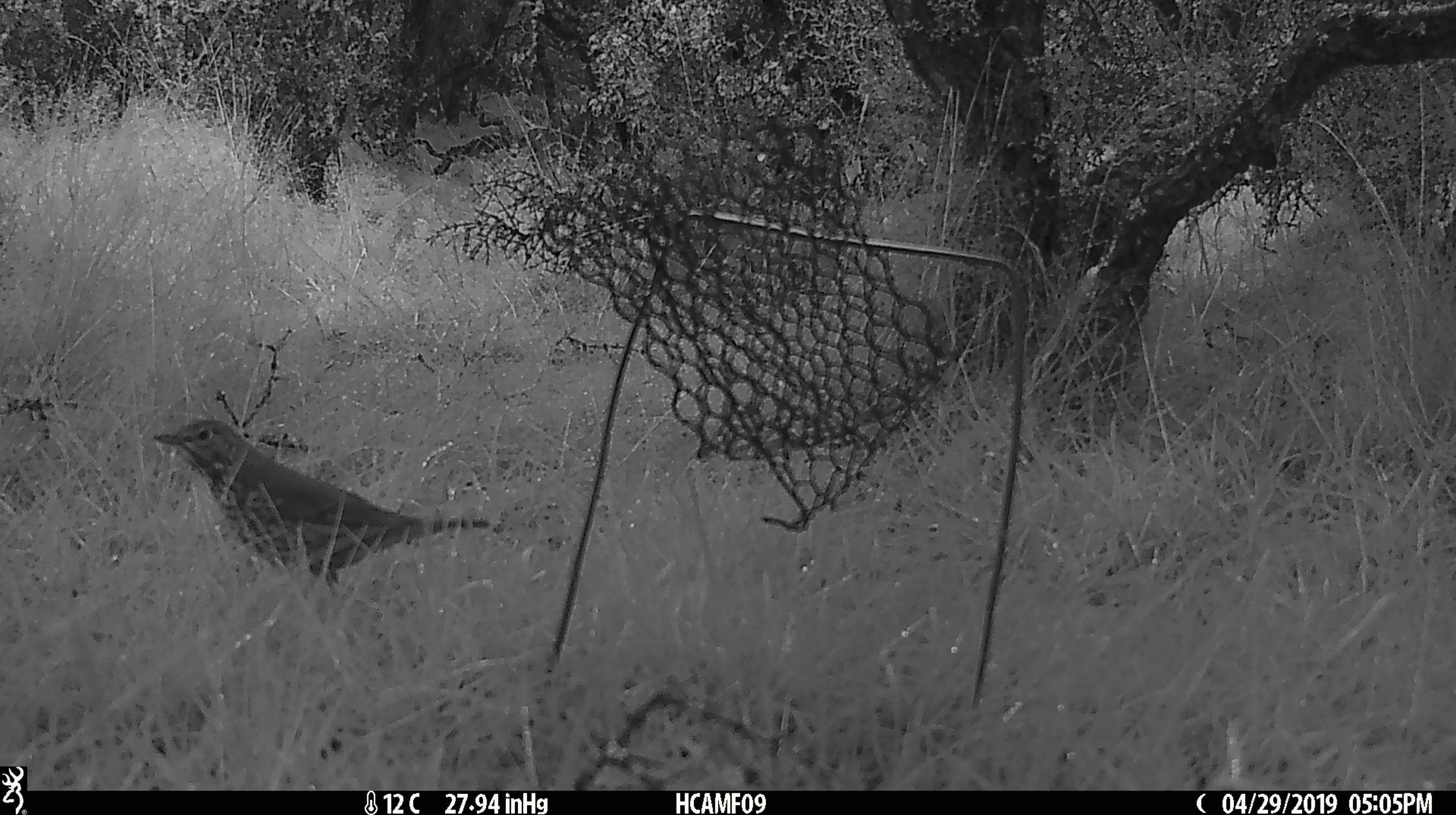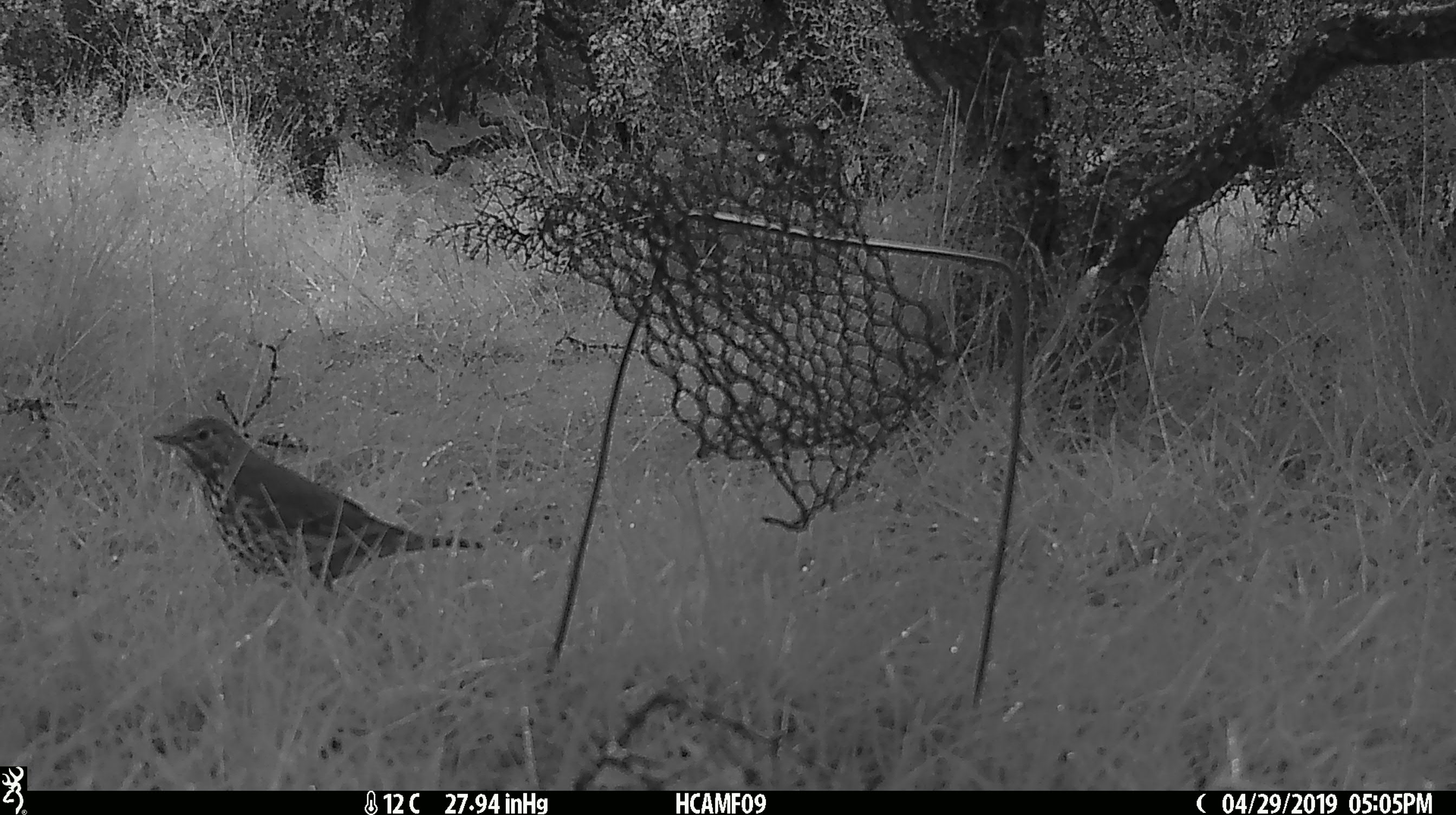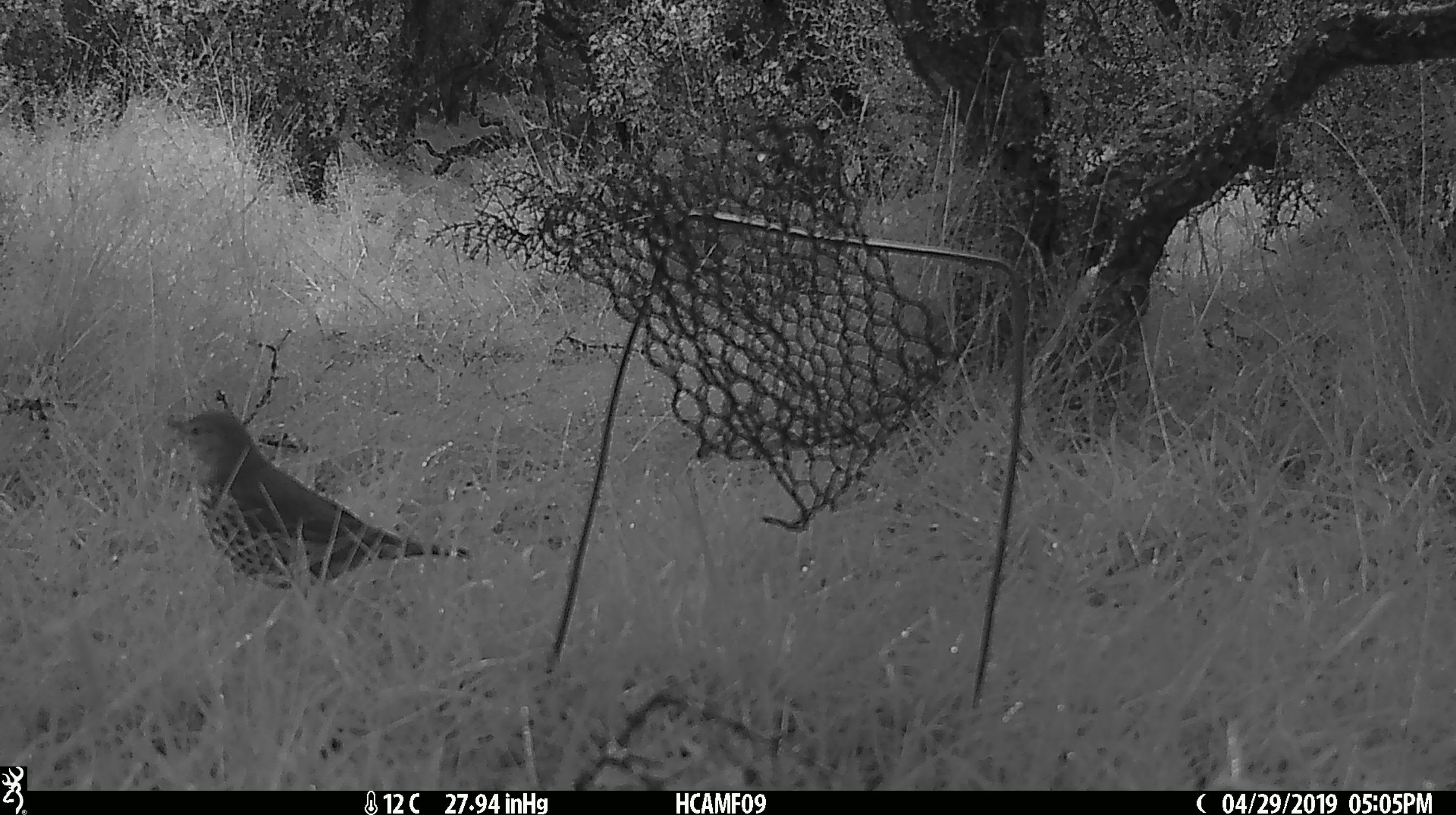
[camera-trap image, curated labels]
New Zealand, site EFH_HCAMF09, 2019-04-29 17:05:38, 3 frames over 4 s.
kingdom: Animalia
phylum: Chordata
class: Aves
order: Passeriformes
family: Turdidae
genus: Turdus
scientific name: Turdus philomelos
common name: song thrush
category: thrush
Thrush (song thrush) (Turdus philomelos).